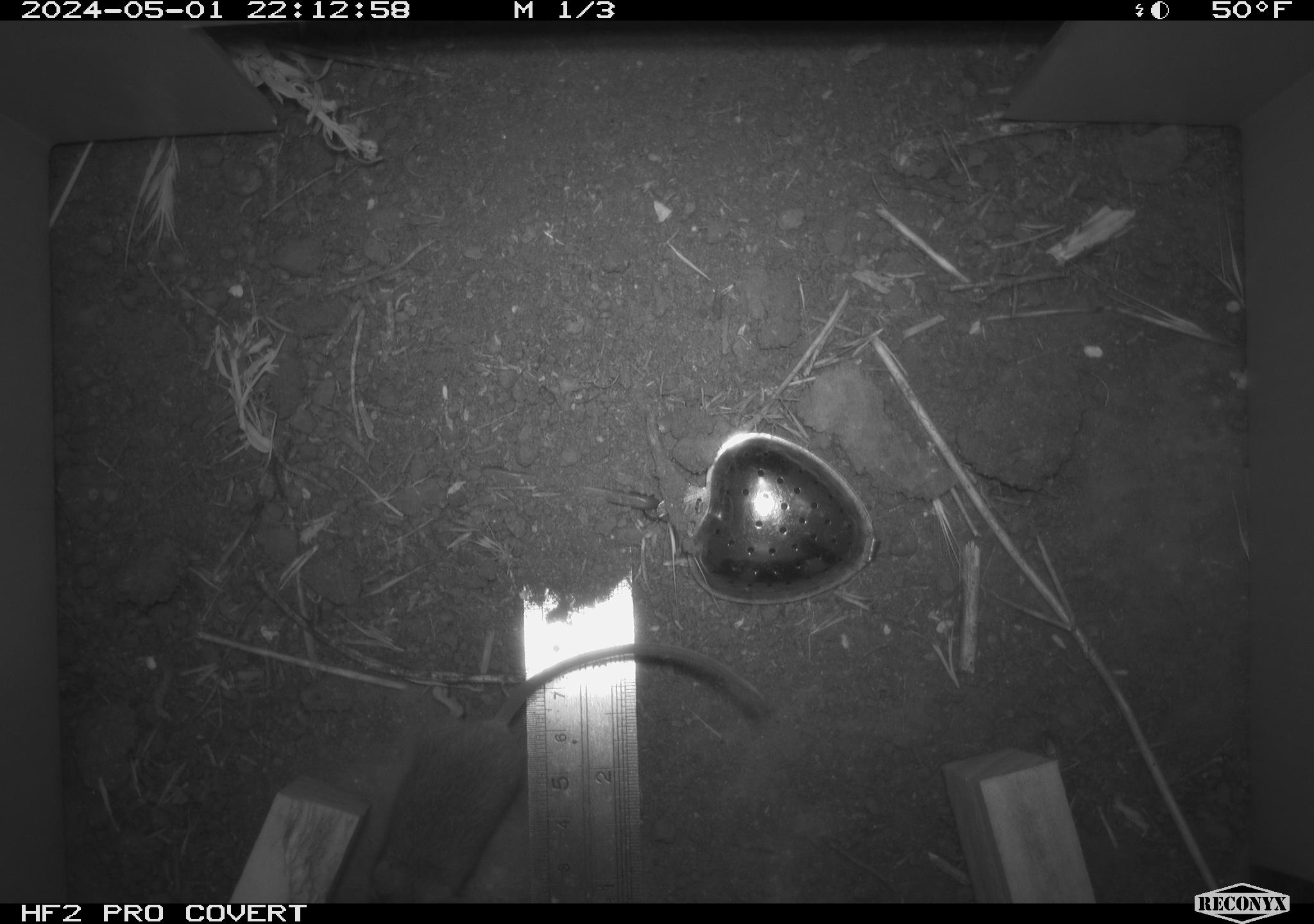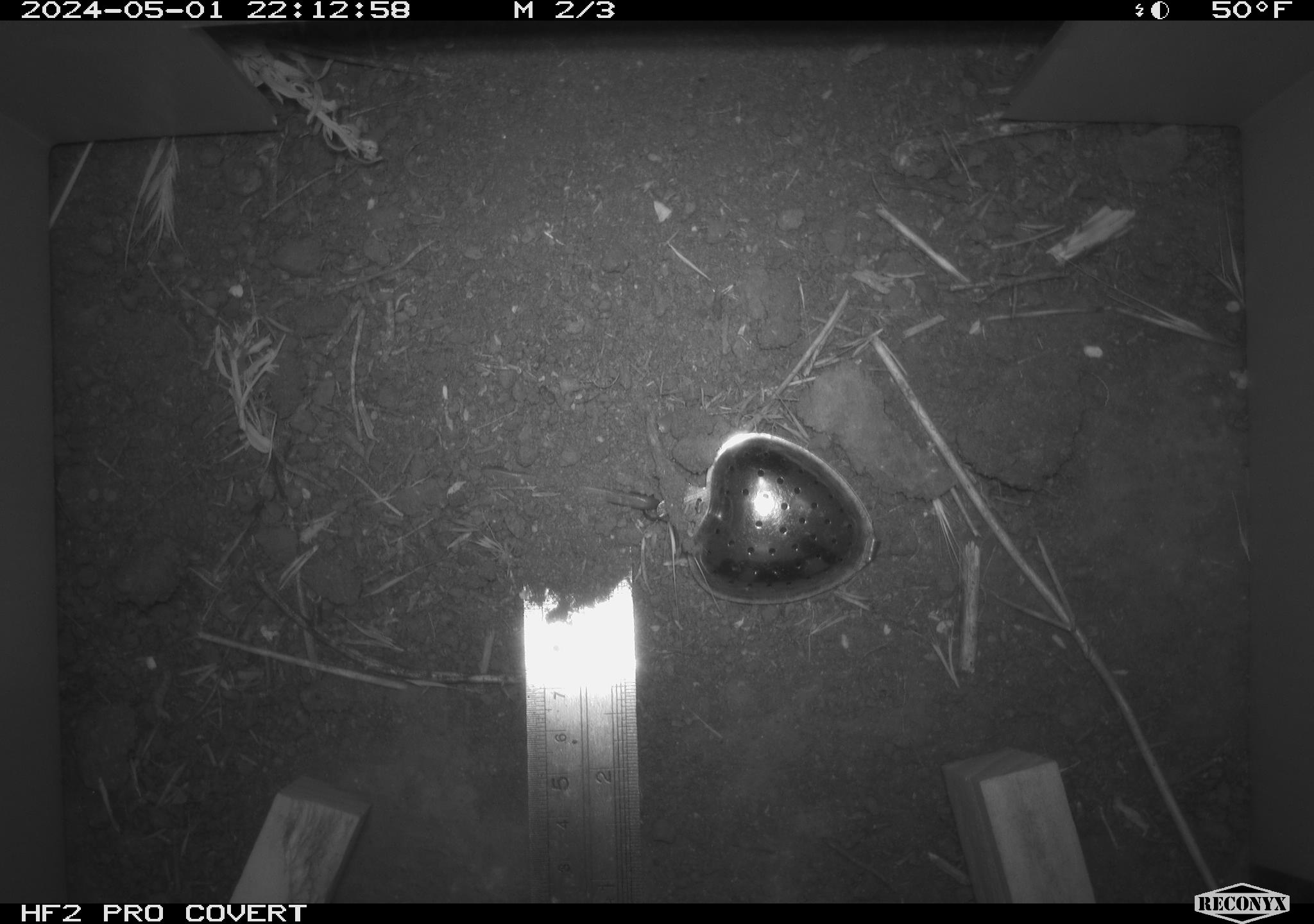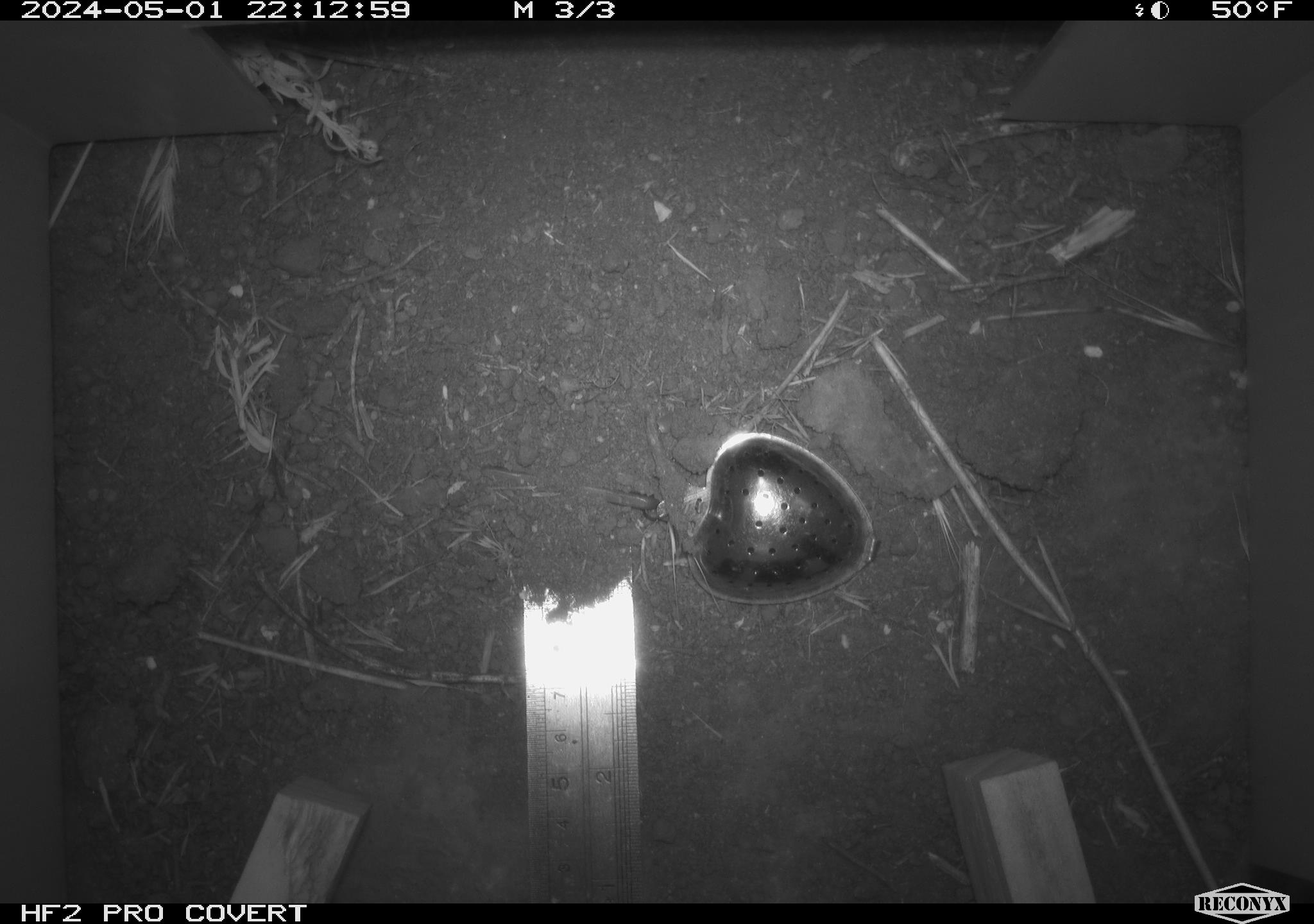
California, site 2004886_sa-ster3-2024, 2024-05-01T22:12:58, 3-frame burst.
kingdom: Animalia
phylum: Chordata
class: Mammalia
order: Rodentia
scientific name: Rodentia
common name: mouse species